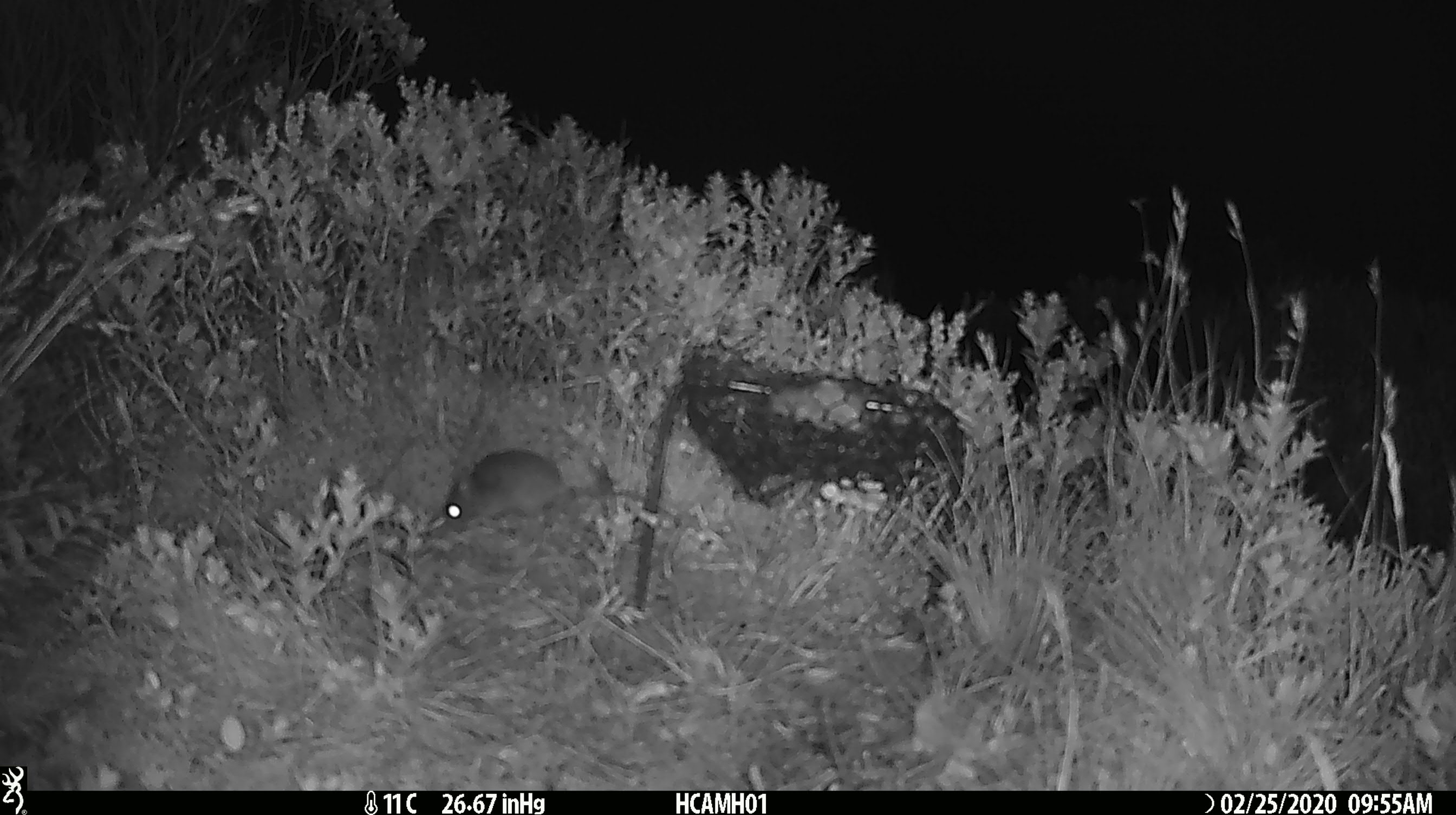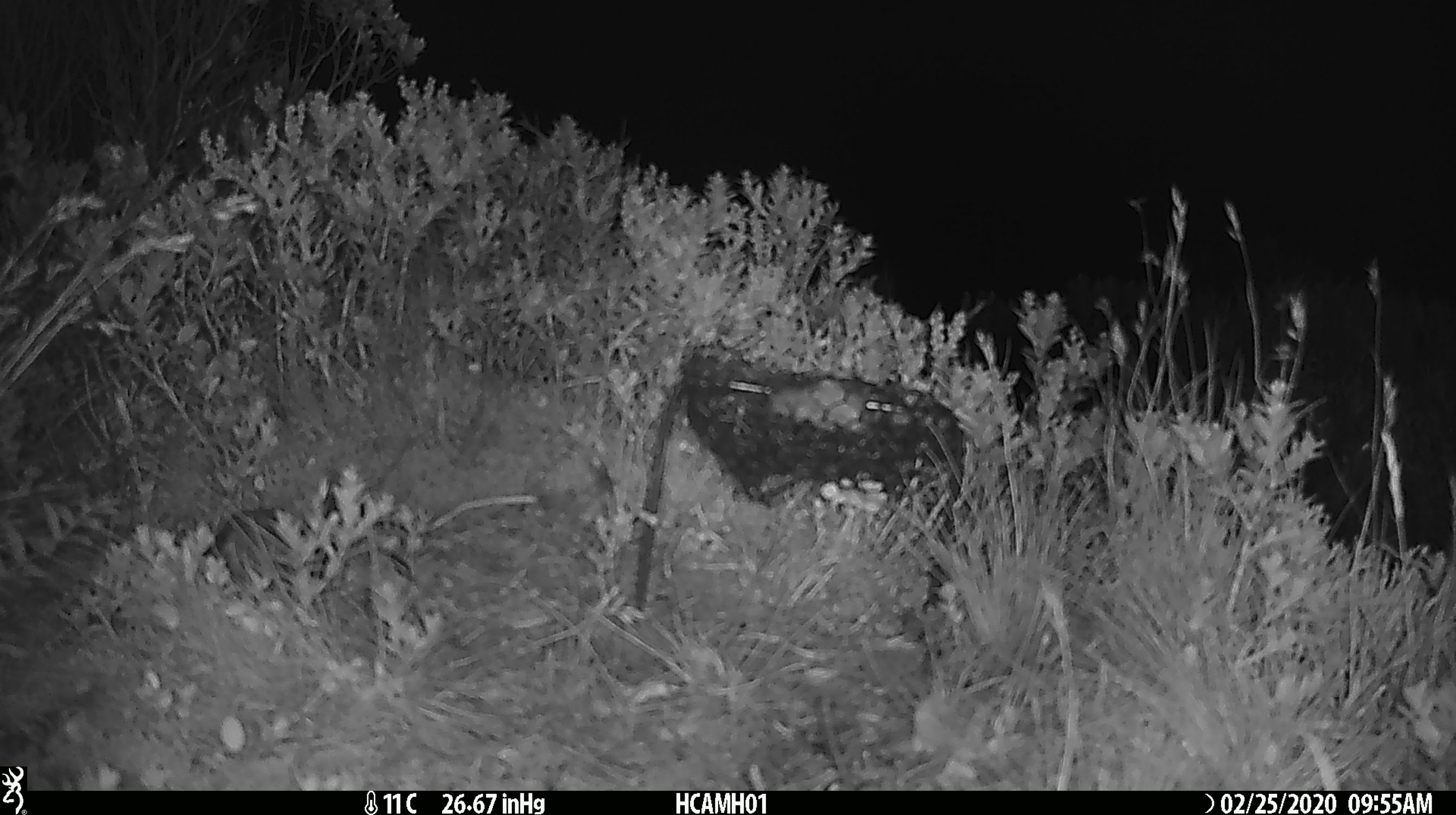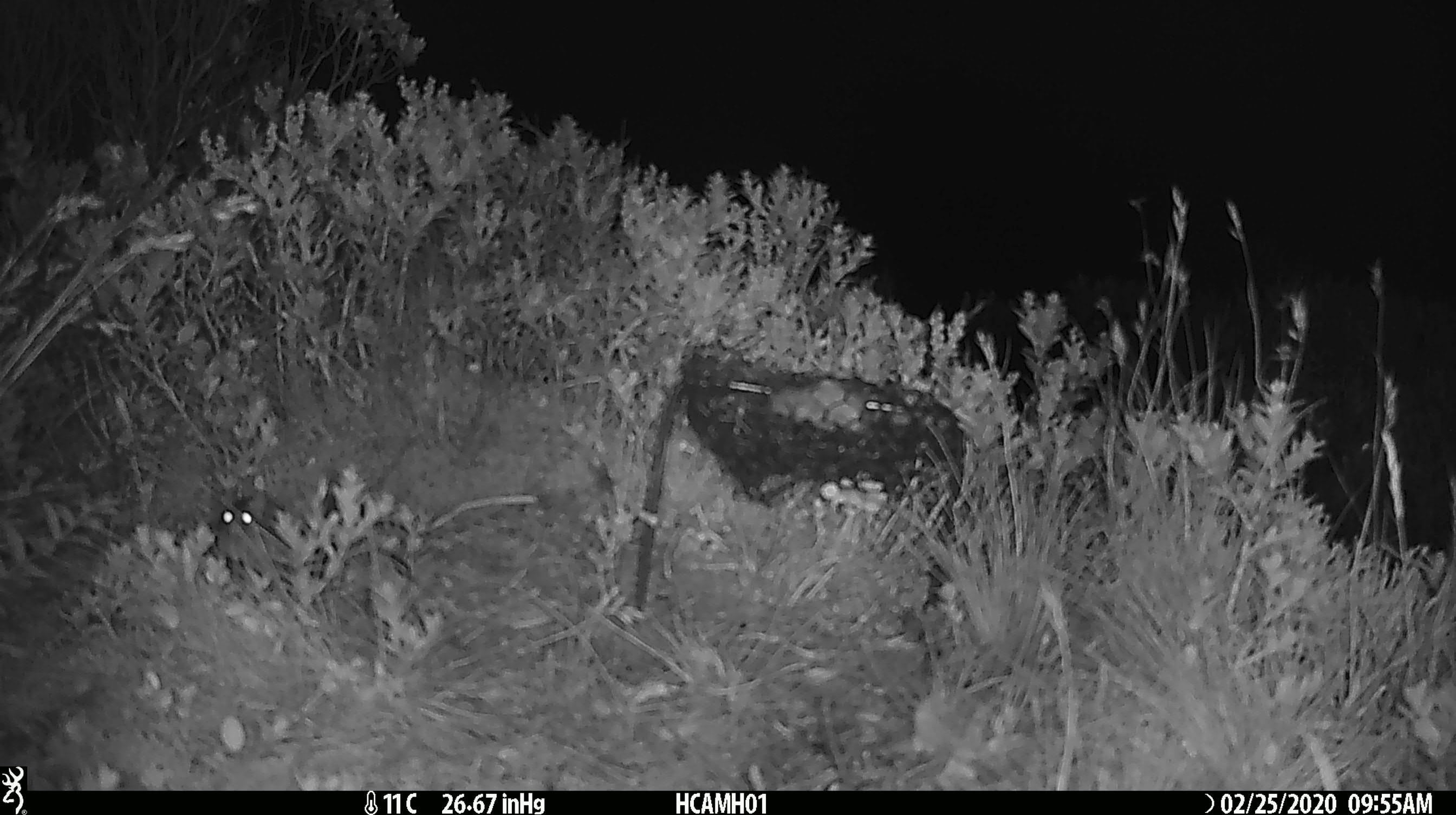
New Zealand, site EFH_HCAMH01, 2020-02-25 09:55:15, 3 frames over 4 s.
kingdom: Animalia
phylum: Chordata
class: Mammalia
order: Rodentia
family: Muridae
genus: Mus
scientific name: Mus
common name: mouse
Mouse (Mus).